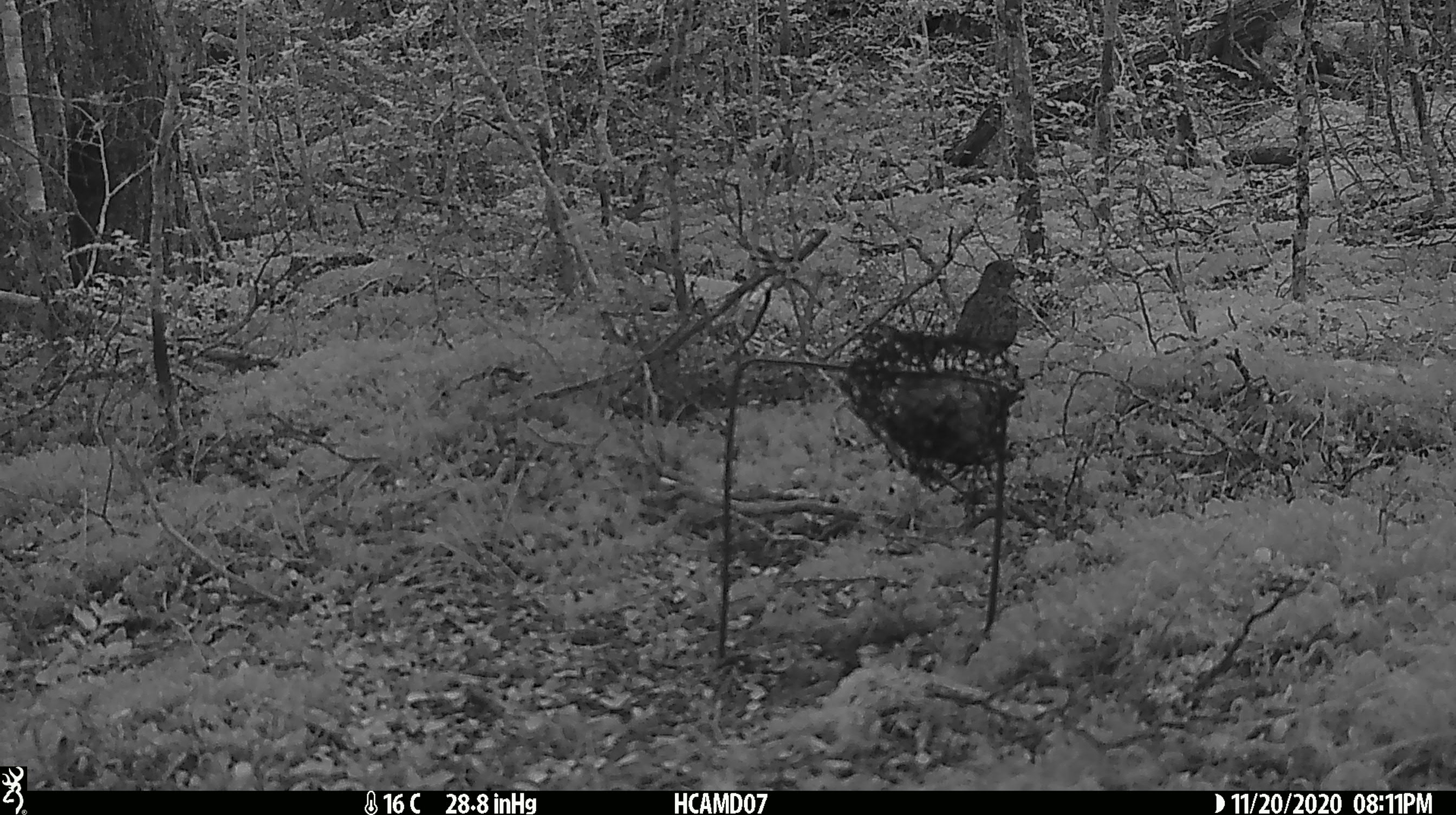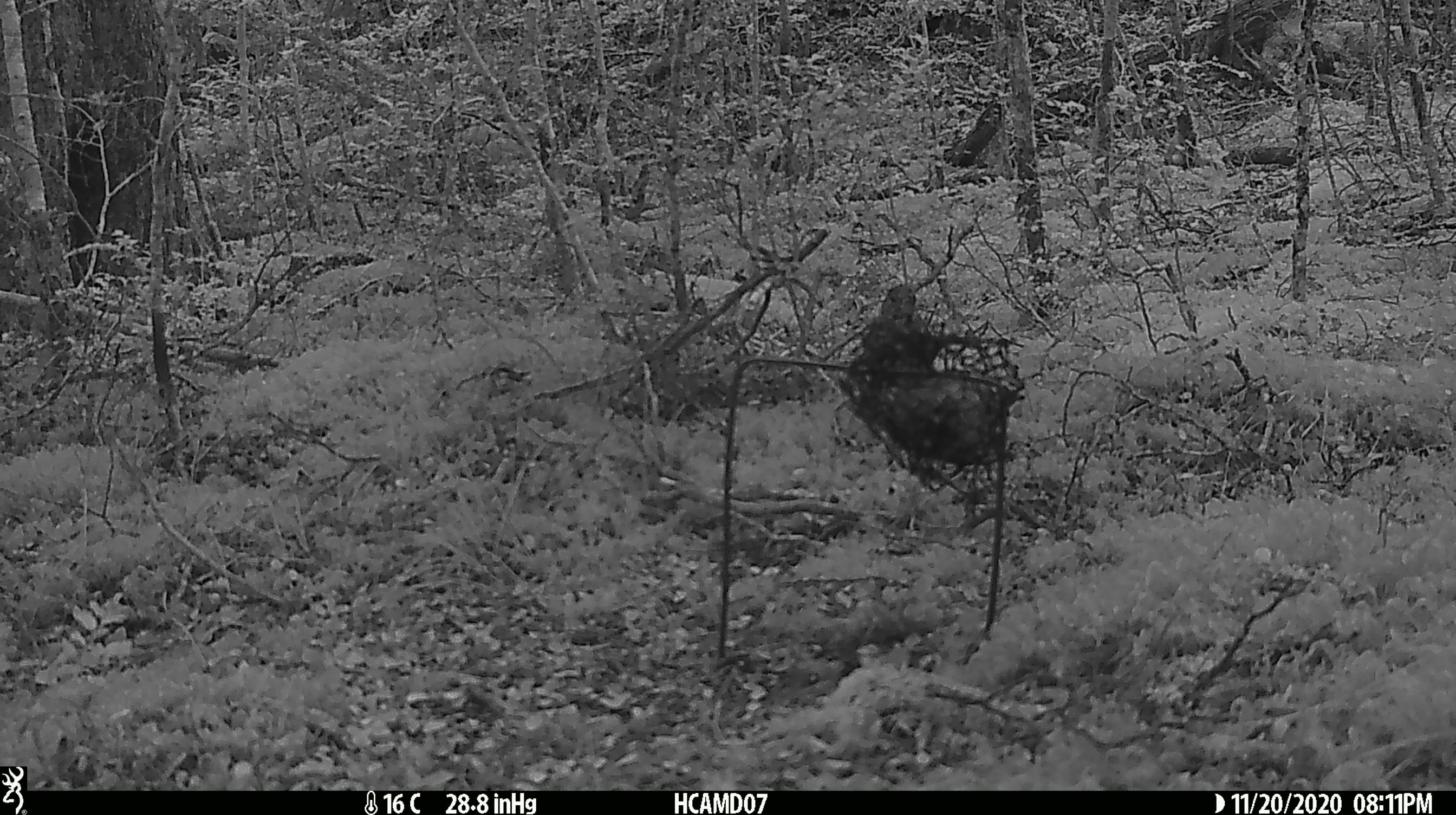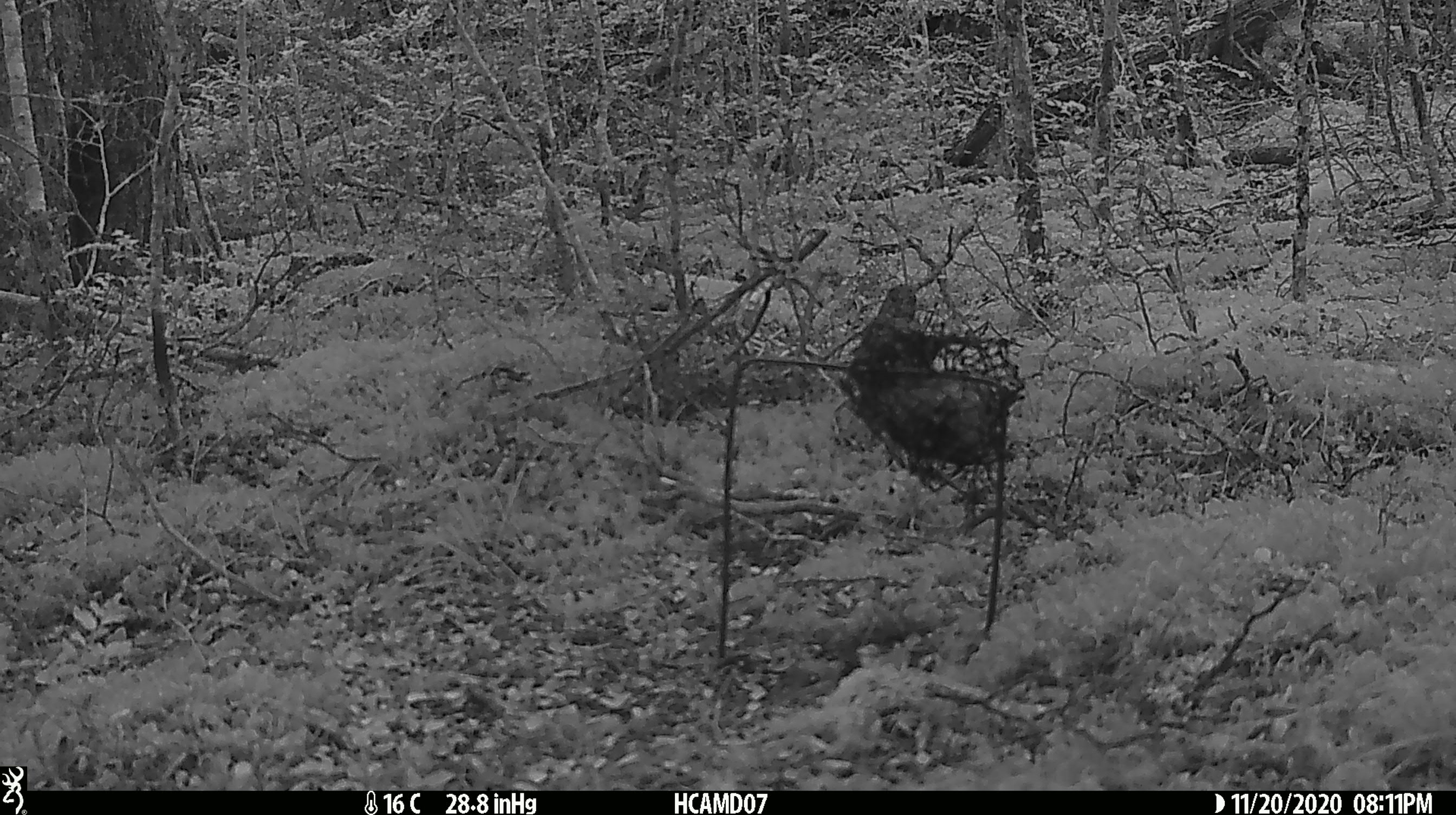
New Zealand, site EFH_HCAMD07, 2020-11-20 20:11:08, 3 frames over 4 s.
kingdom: Animalia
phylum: Chordata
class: Aves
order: Passeriformes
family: Turdidae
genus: Turdus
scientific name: Turdus philomelos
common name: song thrush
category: thrush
Thrush (song thrush) (Turdus philomelos).